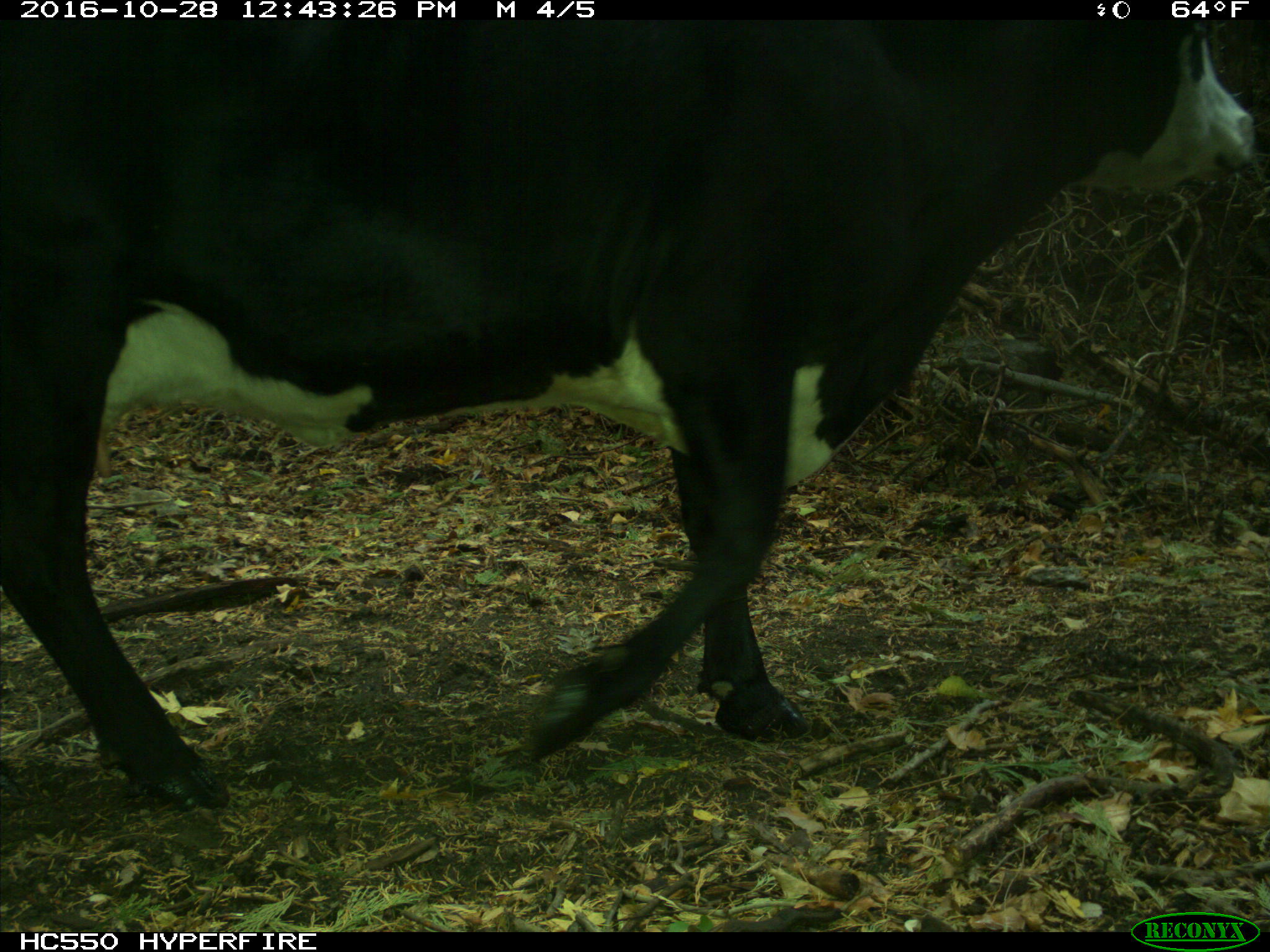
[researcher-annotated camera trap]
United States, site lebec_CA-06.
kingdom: Animalia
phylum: Chordata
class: Mammalia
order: Artiodactyla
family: Bovidae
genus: Bos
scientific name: Bos taurus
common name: domestic cow